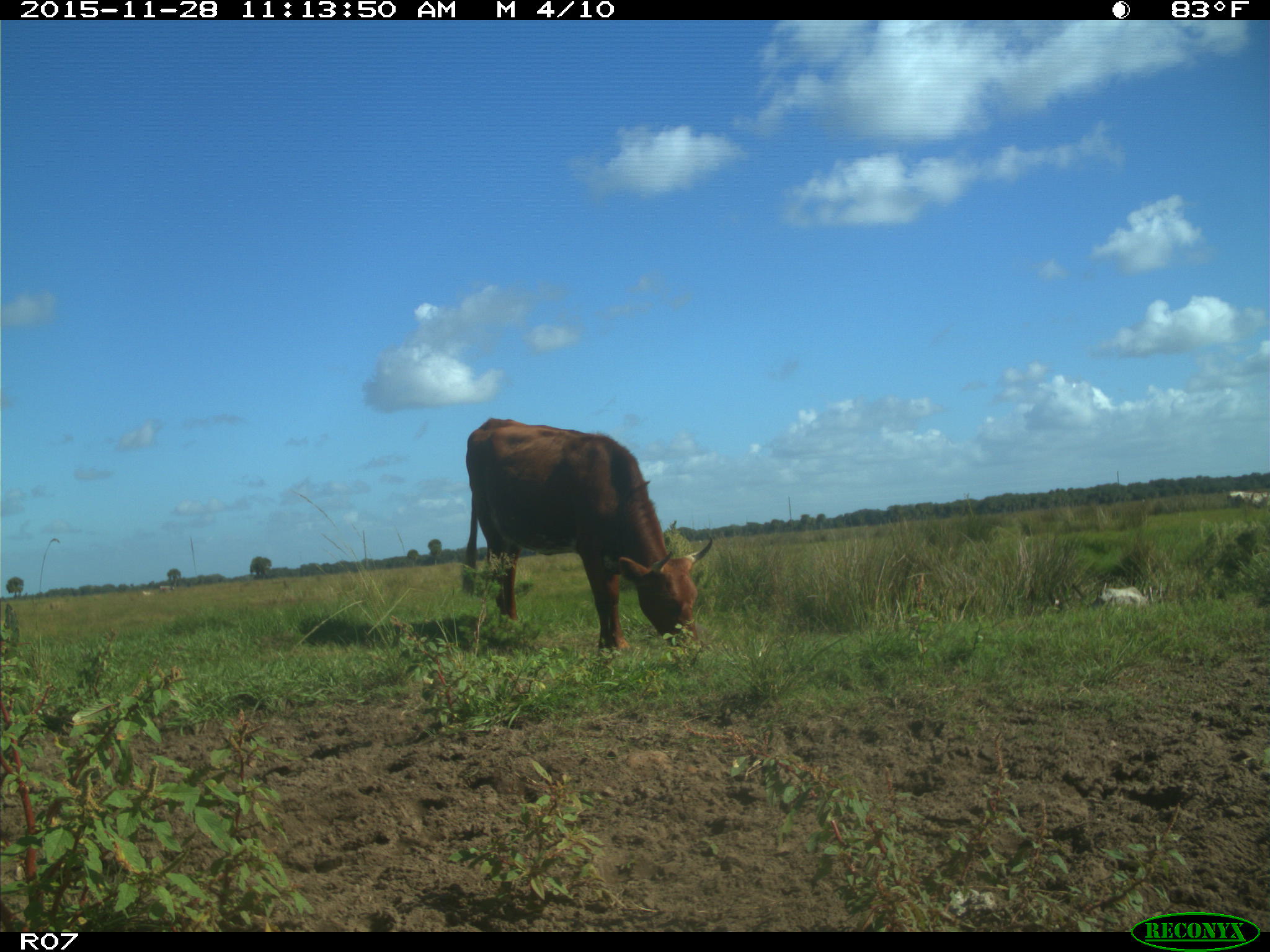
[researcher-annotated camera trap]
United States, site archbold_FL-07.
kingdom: Animalia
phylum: Chordata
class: Mammalia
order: Artiodactyla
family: Bovidae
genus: Bos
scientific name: Bos taurus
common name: domestic cow